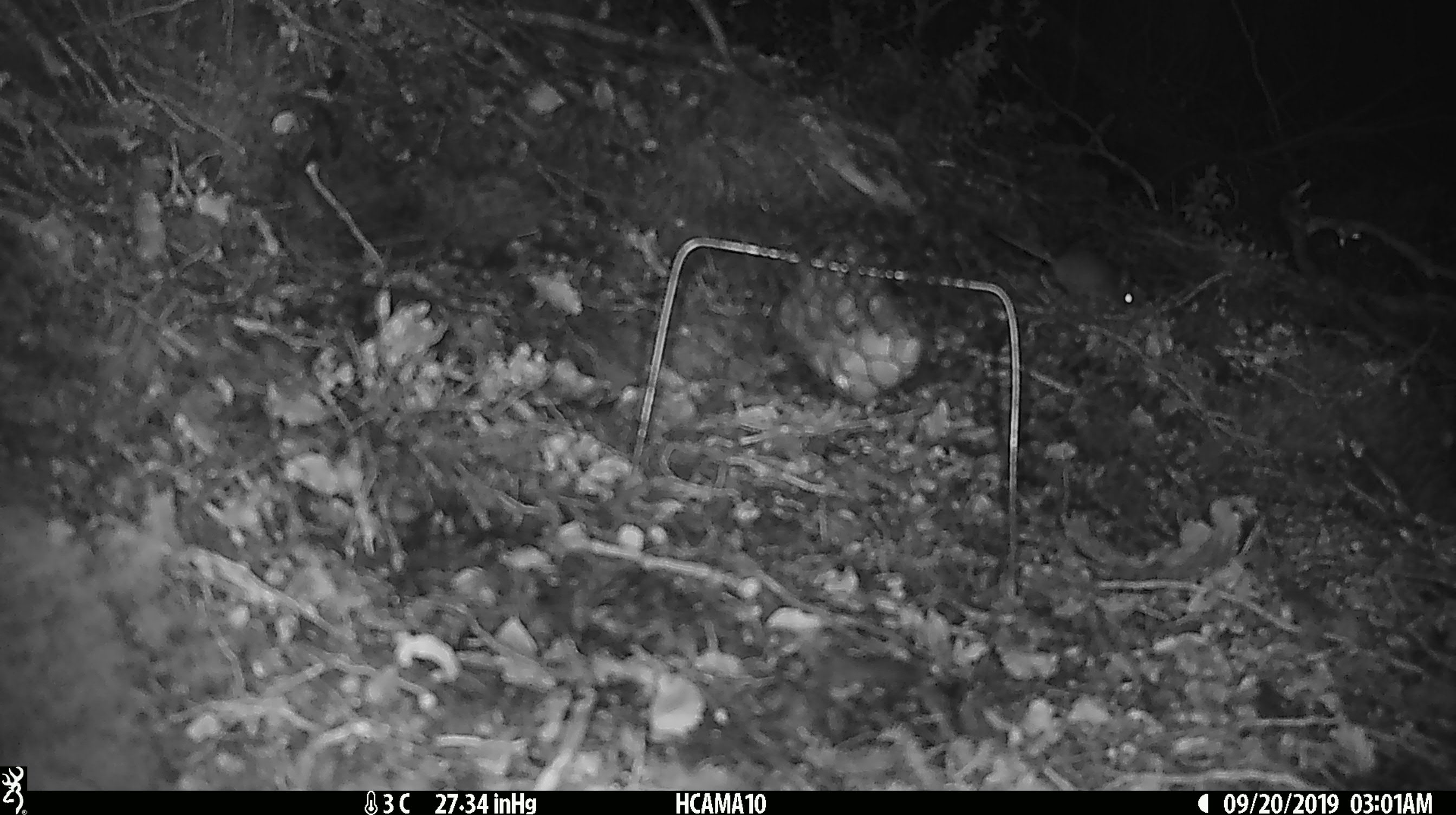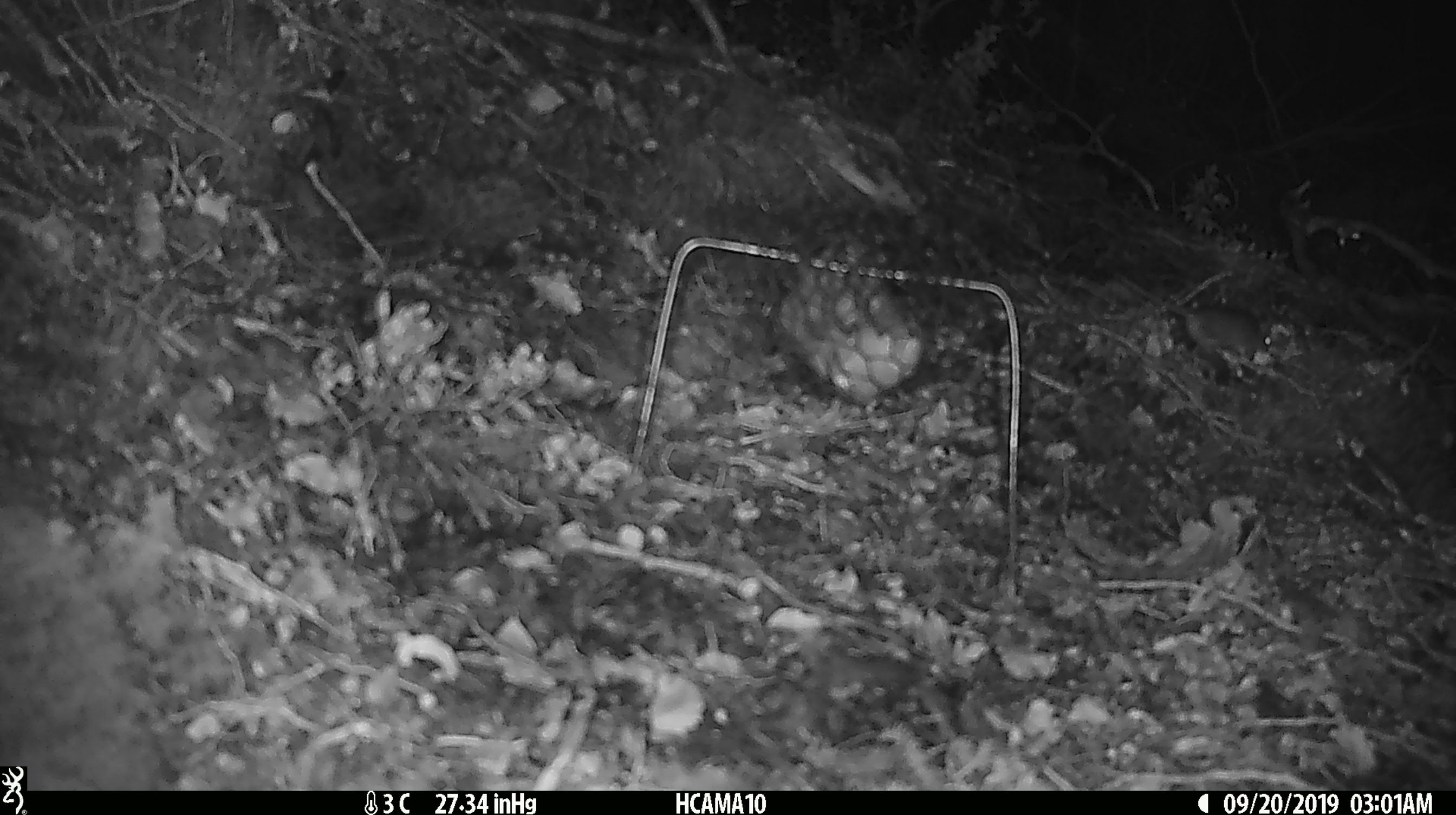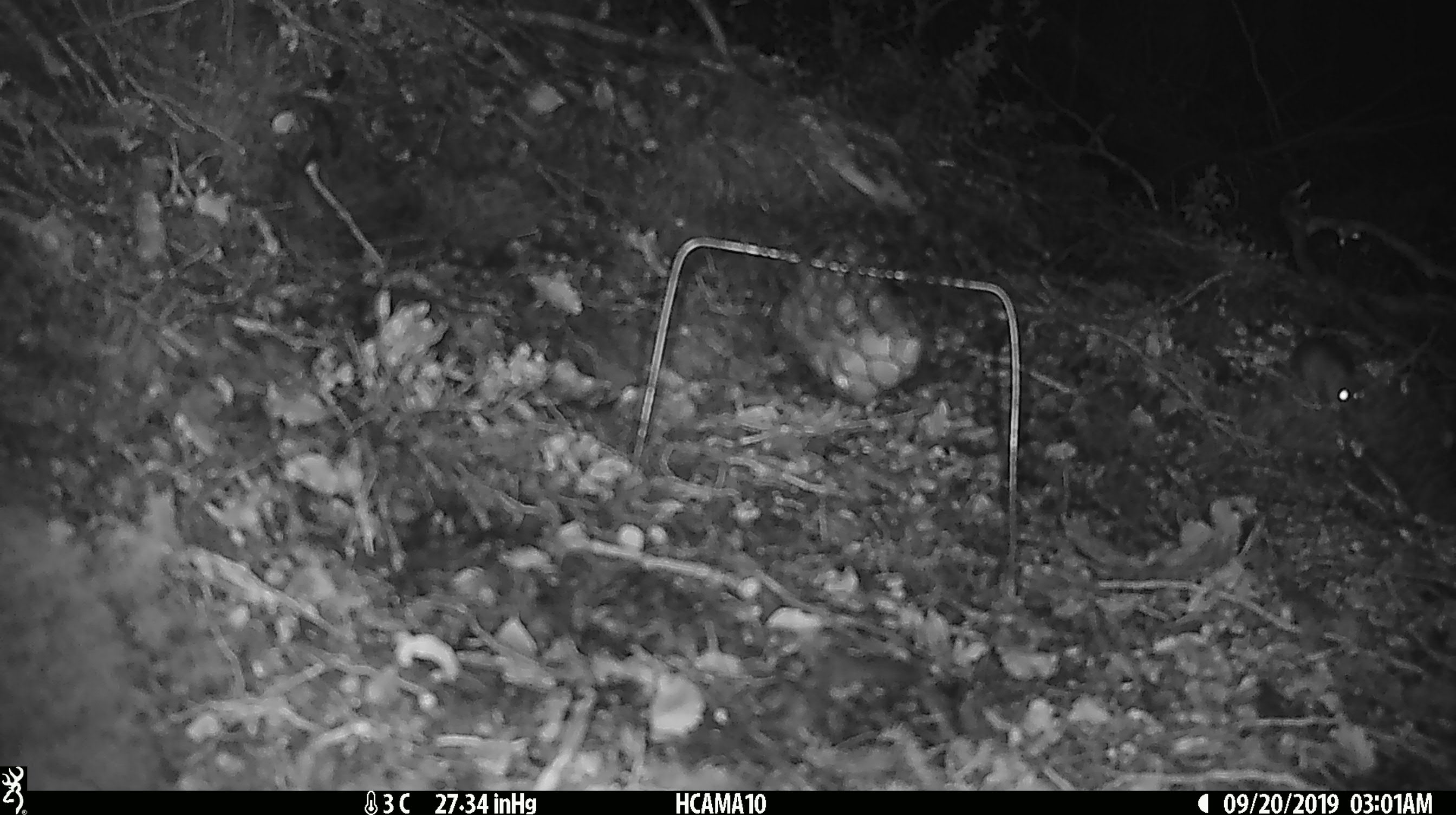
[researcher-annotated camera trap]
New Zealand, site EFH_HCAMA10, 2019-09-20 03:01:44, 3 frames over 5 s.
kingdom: Animalia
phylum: Chordata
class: Mammalia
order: Rodentia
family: Muridae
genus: Mus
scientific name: Mus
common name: mouse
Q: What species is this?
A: Mouse (Mus).